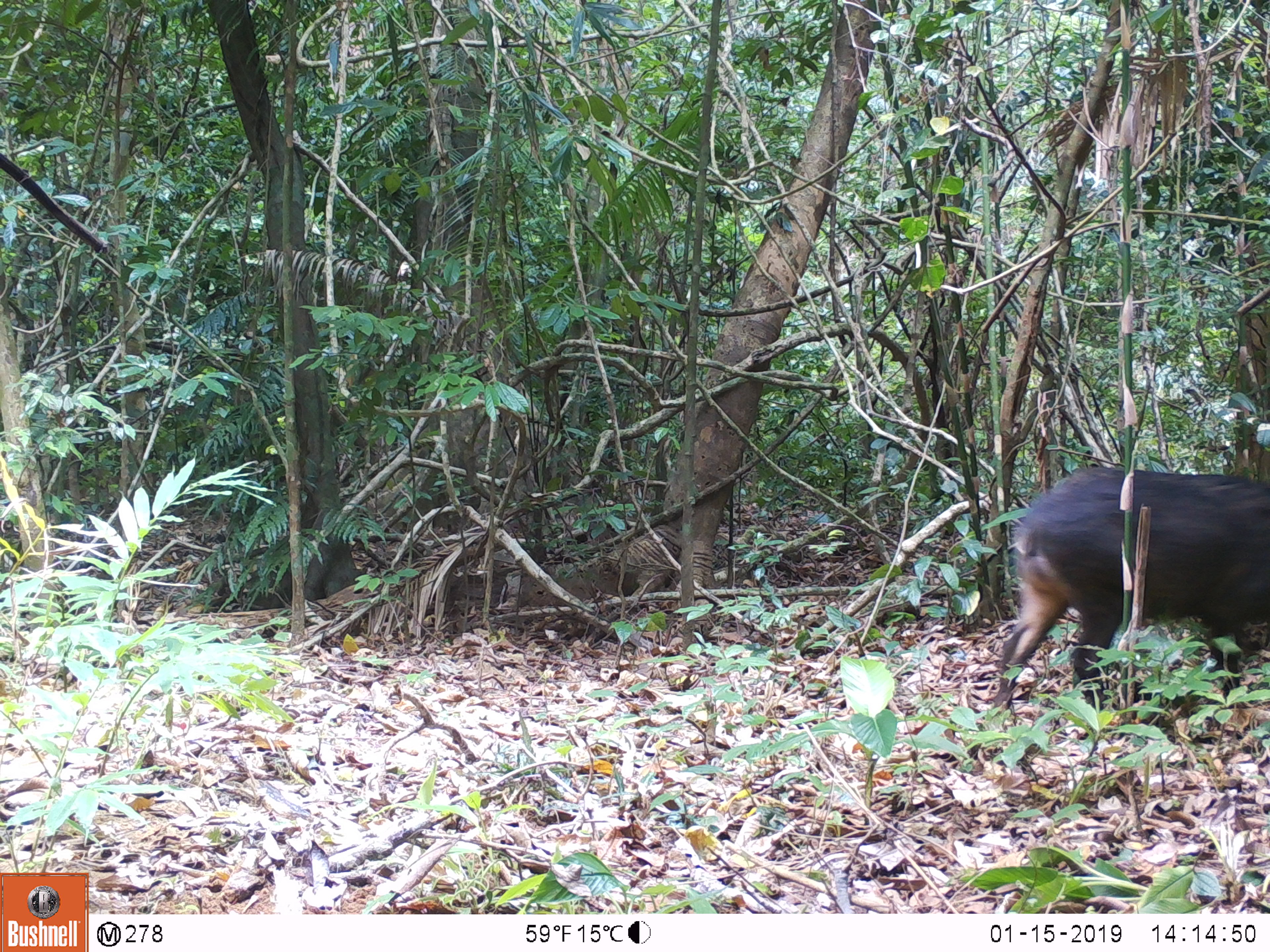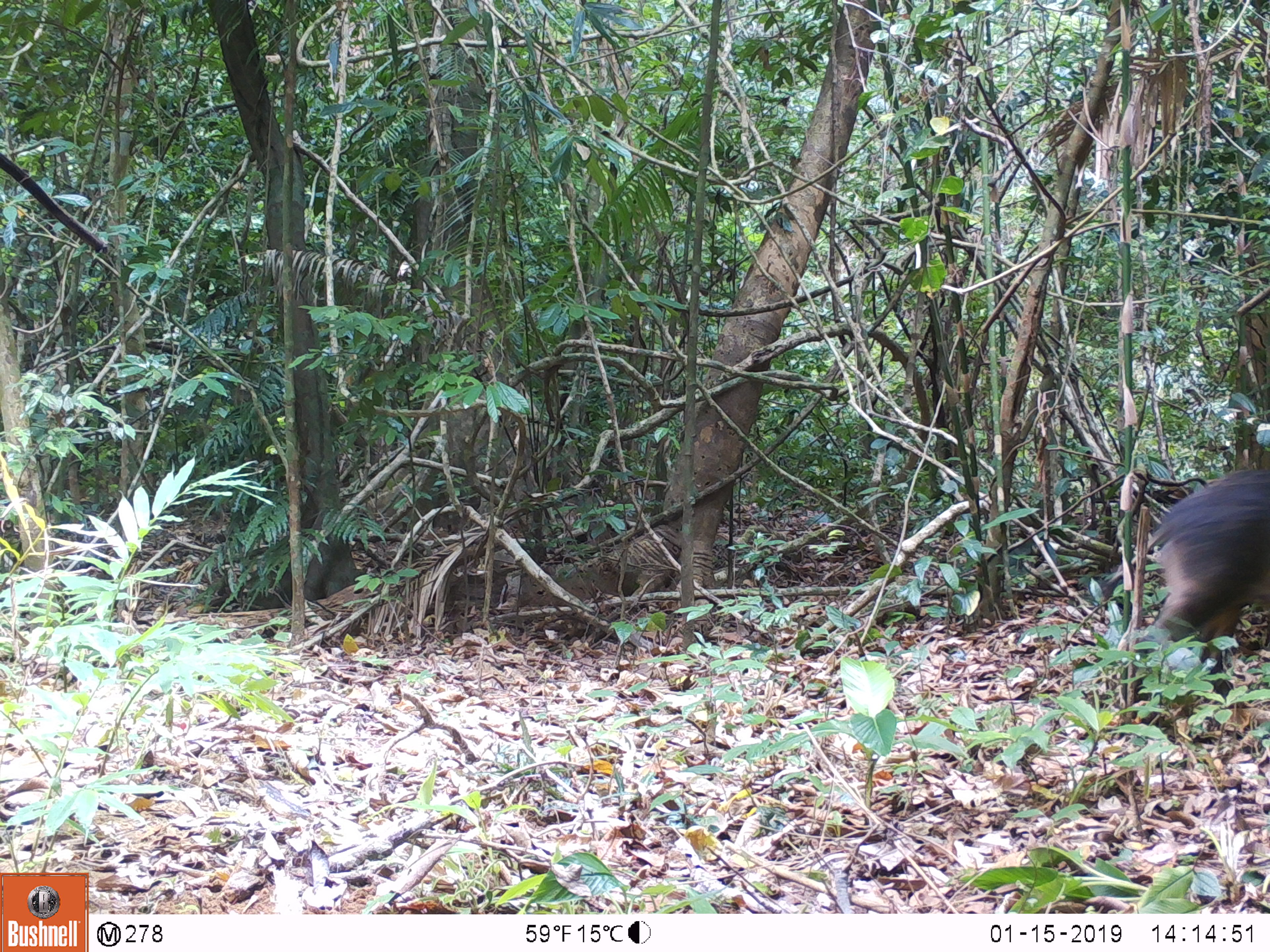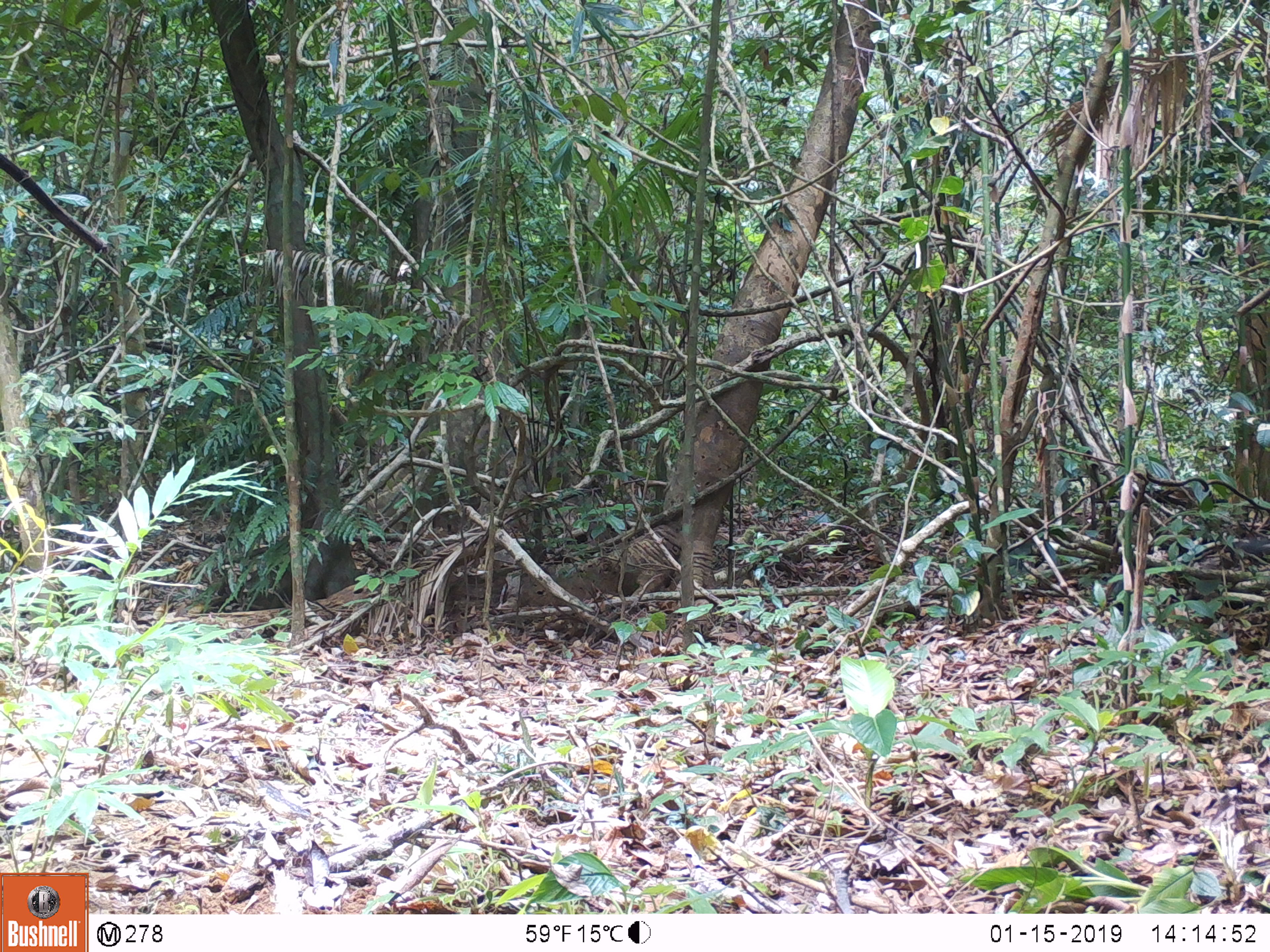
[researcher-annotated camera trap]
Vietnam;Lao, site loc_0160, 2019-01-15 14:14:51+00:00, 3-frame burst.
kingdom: Animalia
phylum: Chordata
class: Mammalia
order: Artiodactyla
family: Suidae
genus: Sus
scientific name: Sus scrofa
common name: eurasian wild pig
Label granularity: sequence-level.